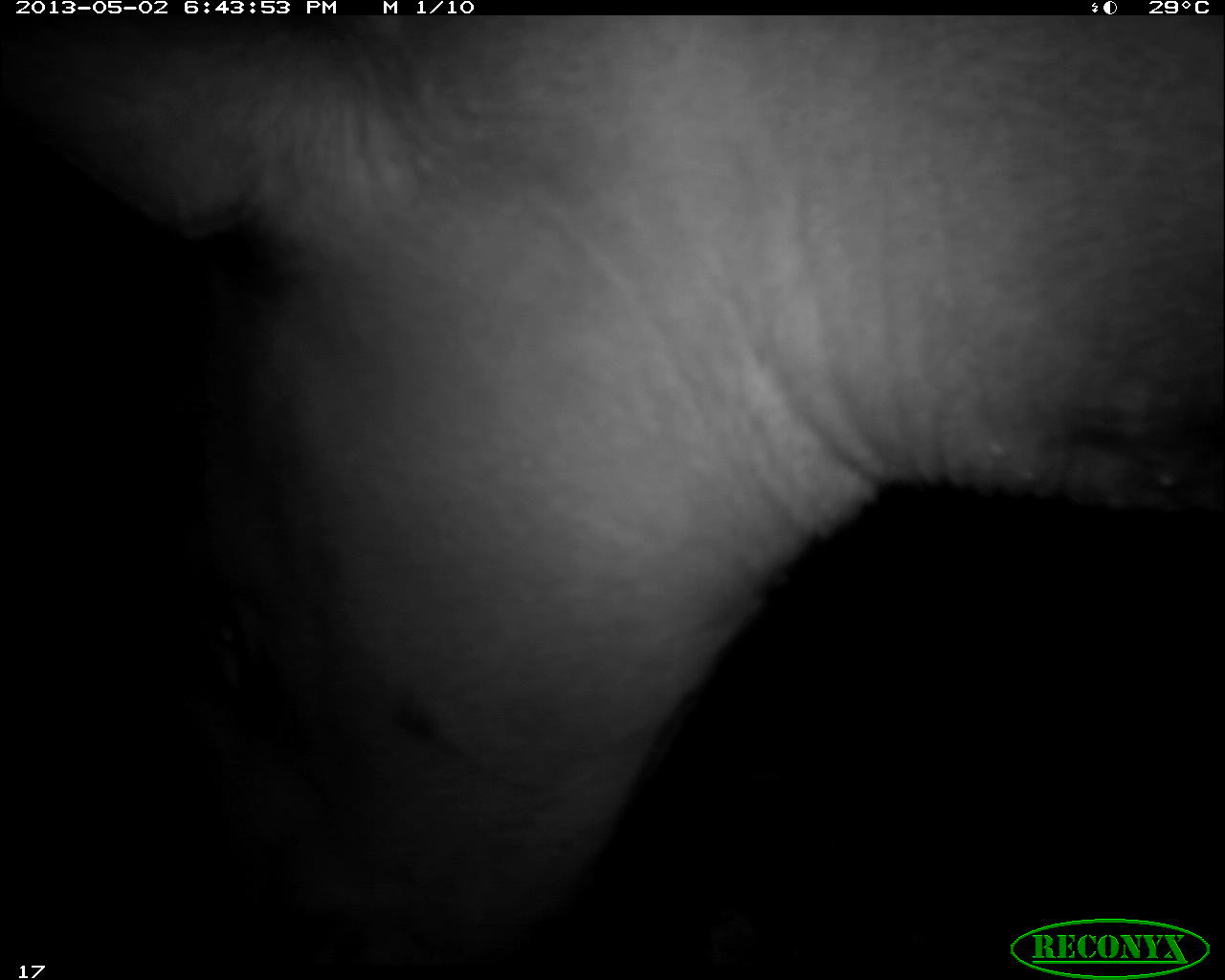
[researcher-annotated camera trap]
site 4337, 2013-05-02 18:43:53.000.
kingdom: Animalia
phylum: Chordata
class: Mammalia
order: Perissodactyla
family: Tapiridae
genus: Tapirus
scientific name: Tapirus bairdii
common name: baird's tapir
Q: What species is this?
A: Tapirus bairdii (baird's tapir).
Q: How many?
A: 1.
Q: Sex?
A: Female.